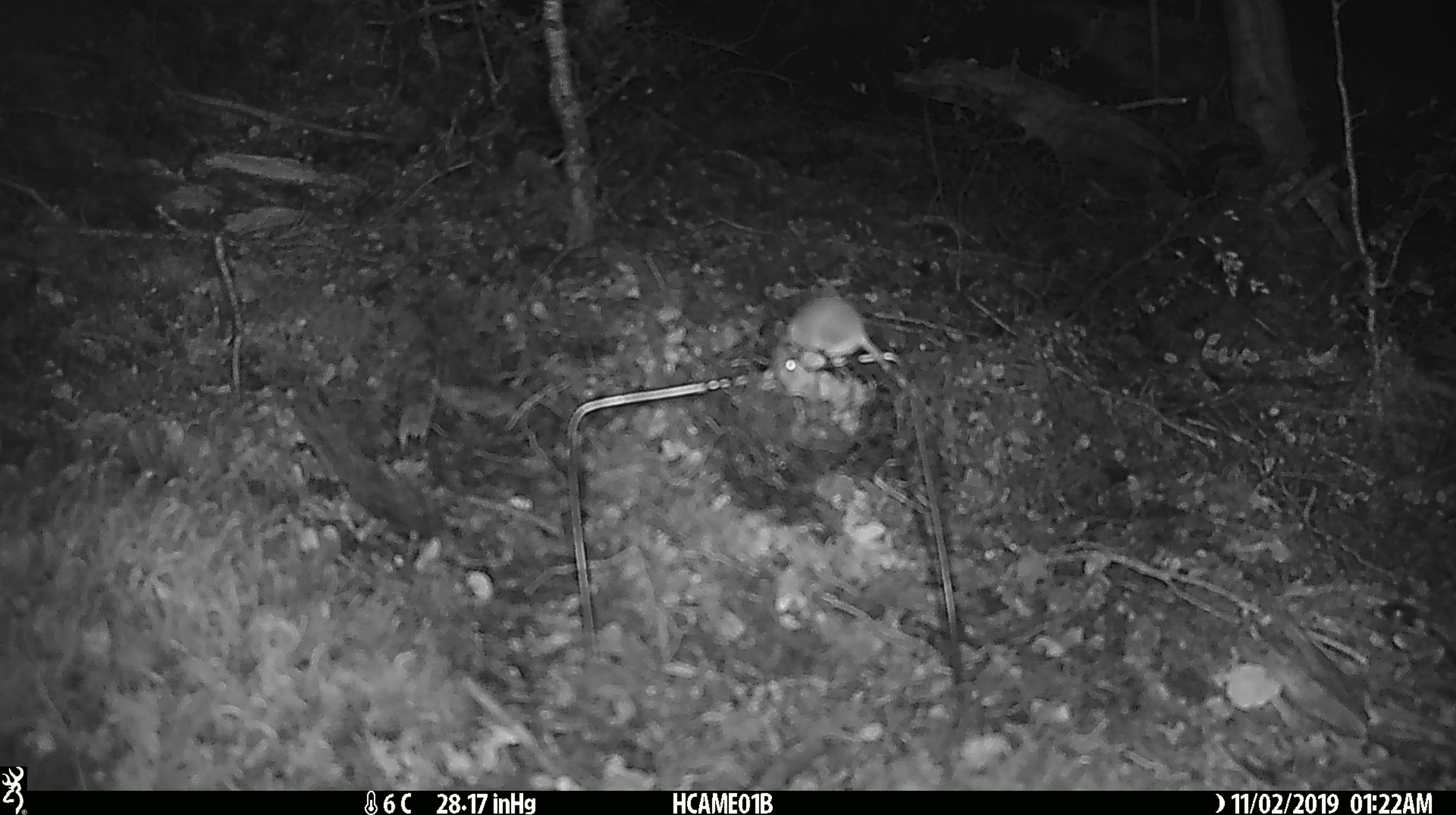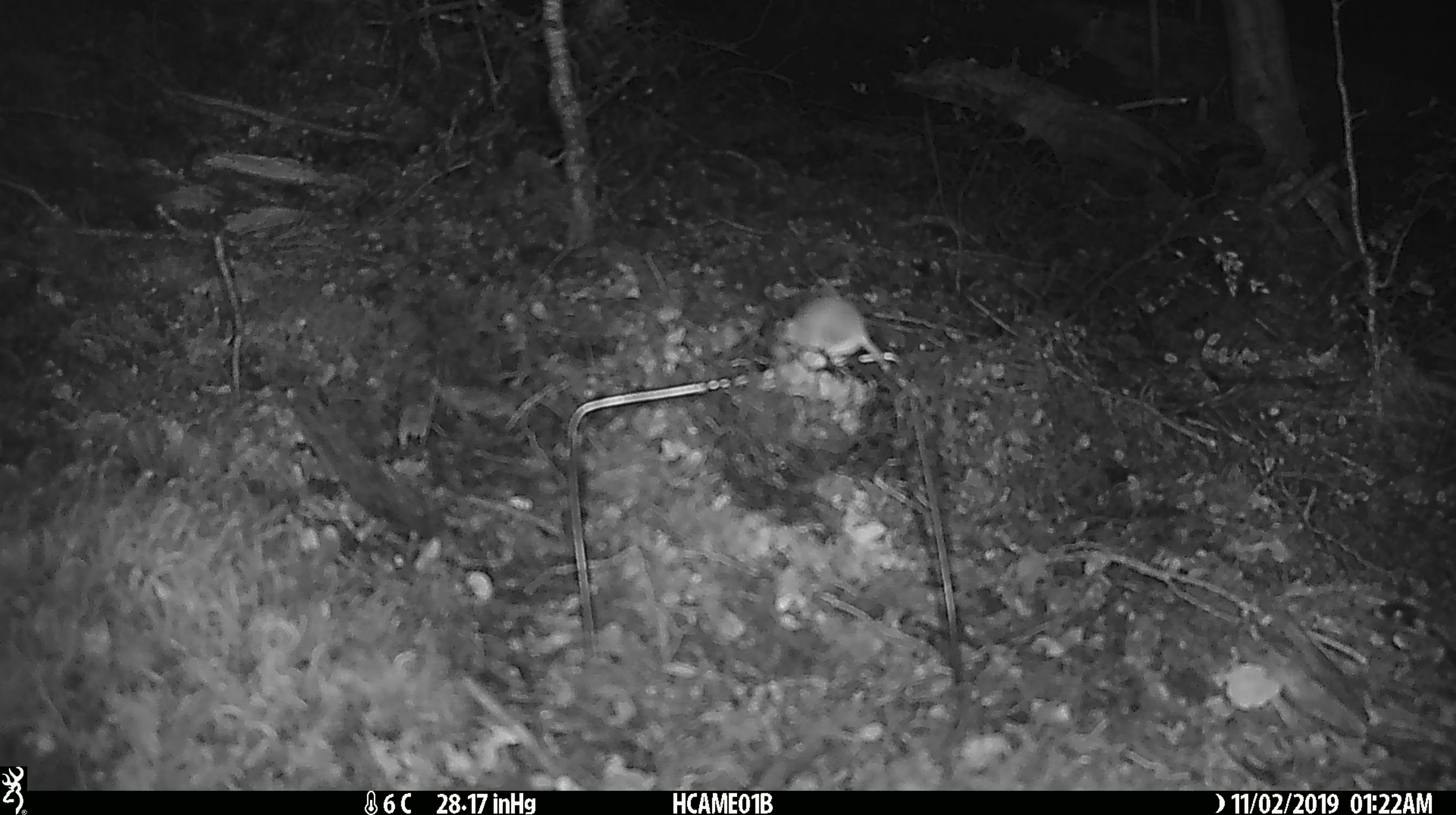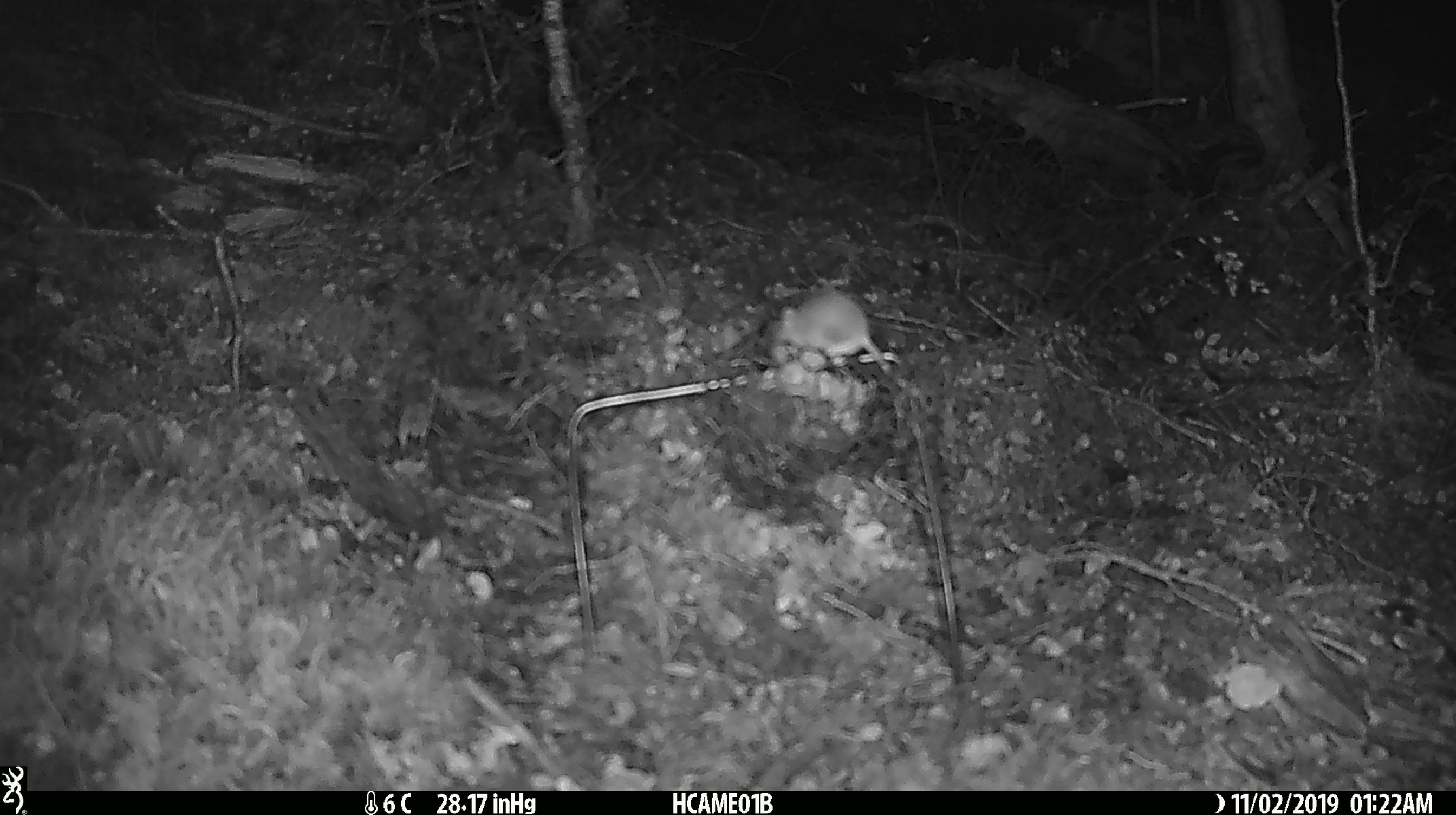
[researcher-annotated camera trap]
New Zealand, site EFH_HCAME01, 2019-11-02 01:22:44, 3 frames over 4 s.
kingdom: Animalia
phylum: Chordata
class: Mammalia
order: Rodentia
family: Muridae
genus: Mus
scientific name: Mus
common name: mouse